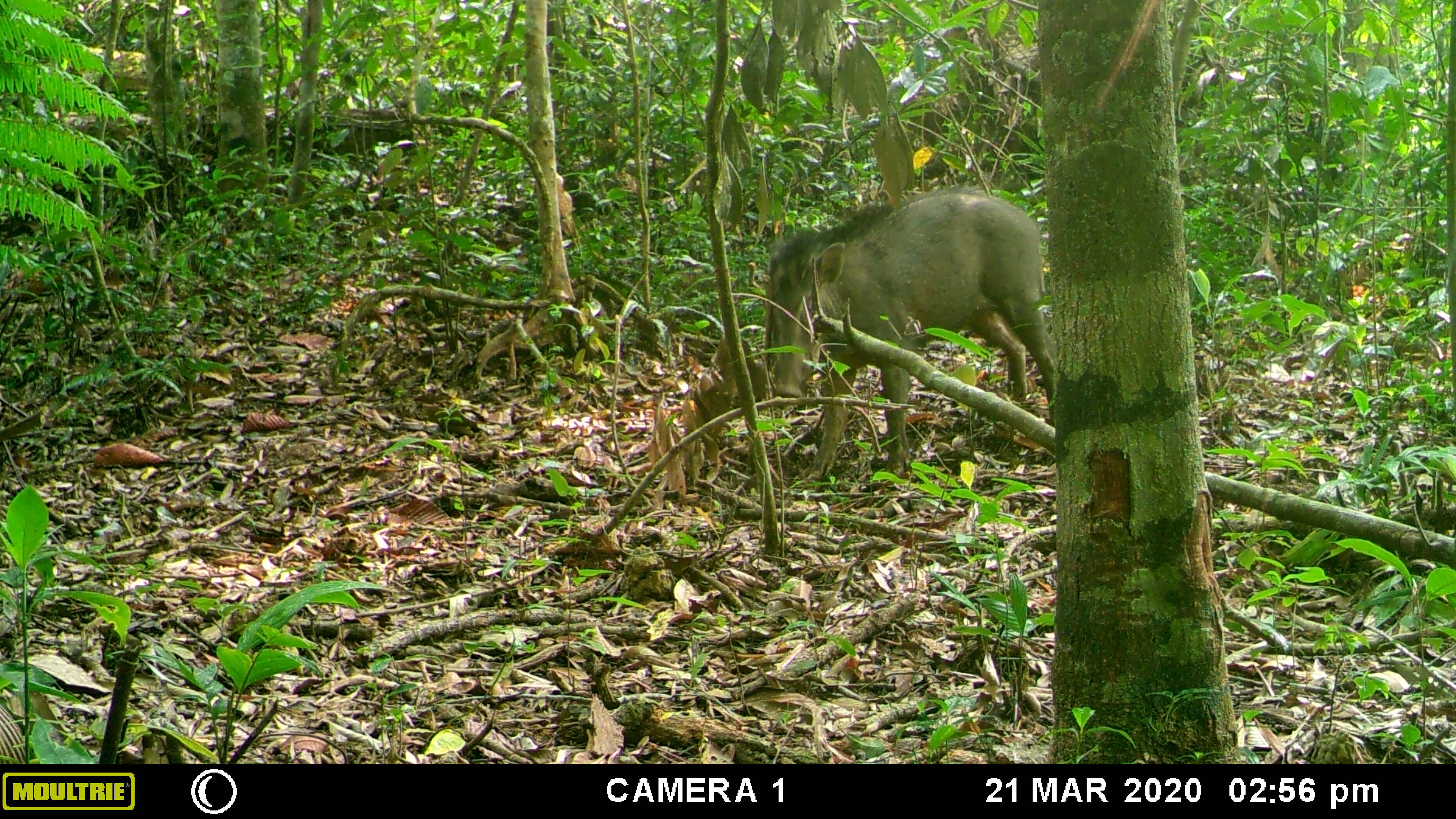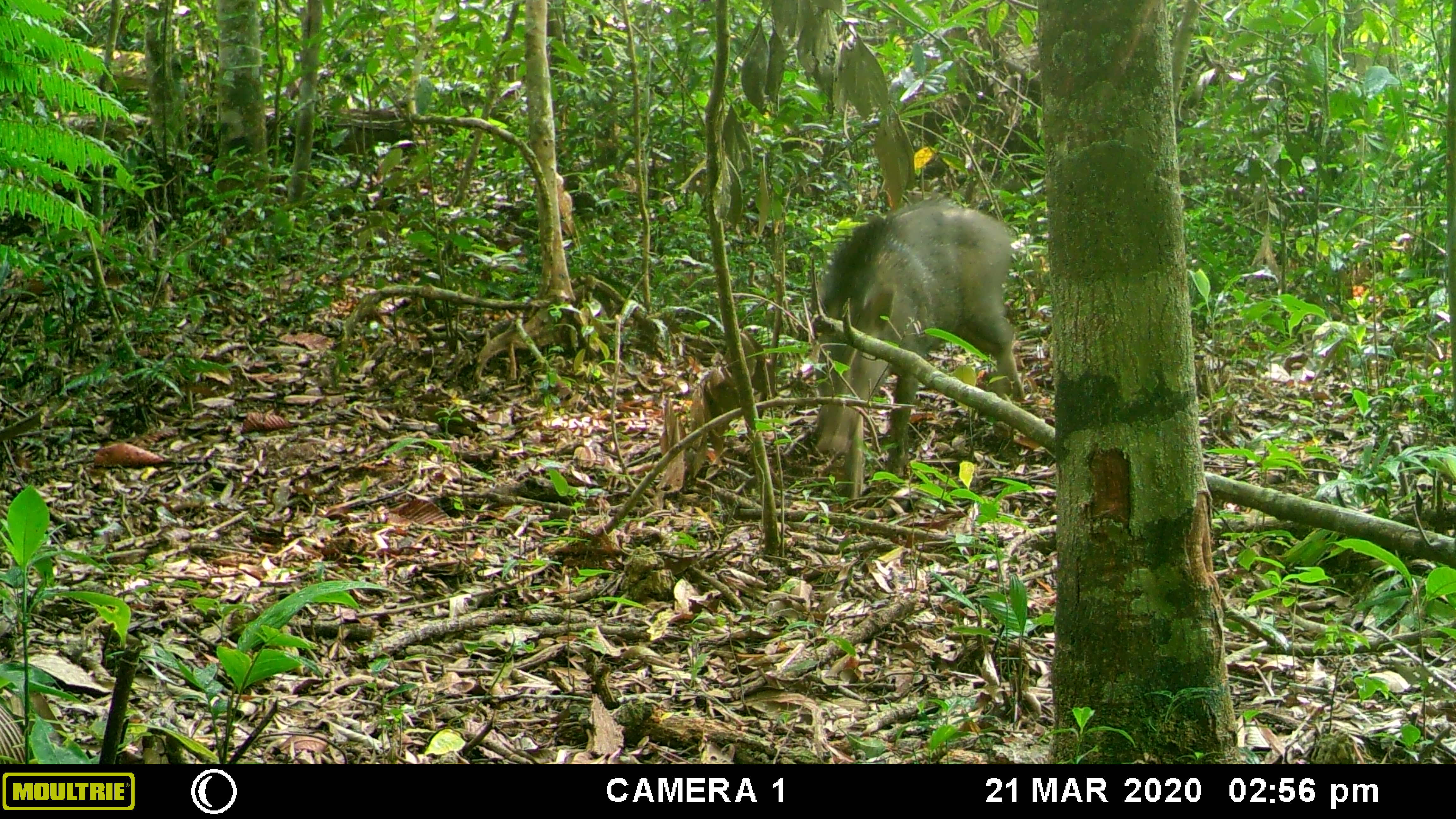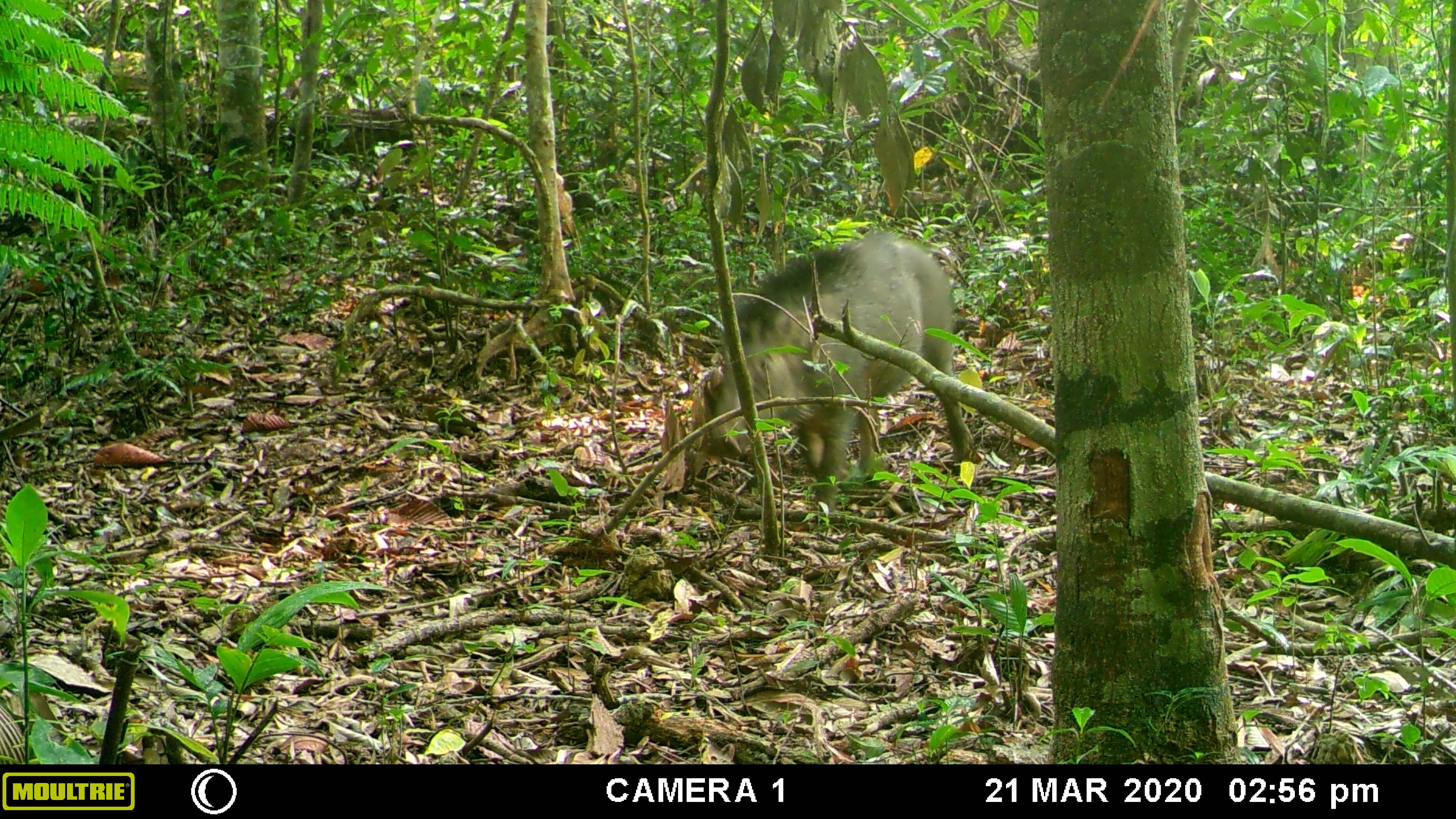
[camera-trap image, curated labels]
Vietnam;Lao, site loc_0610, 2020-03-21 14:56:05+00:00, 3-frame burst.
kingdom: Animalia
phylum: Chordata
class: Mammalia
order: Artiodactyla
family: Suidae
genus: Sus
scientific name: Sus scrofa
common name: eurasian wild pig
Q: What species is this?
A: Eurasian wild pig (Sus scrofa).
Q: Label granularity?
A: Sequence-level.